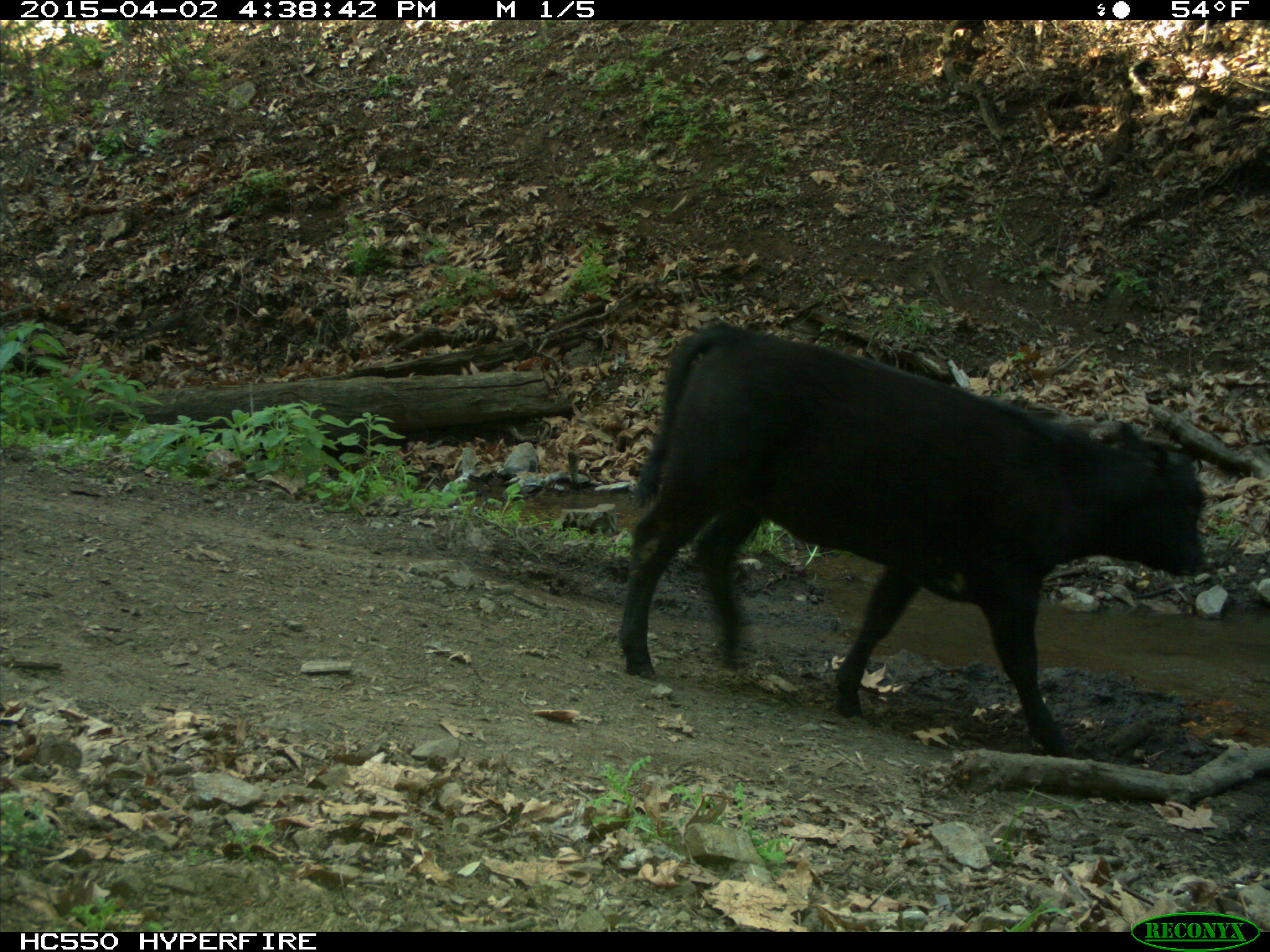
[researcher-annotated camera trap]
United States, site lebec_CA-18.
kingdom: Animalia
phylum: Chordata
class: Mammalia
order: Artiodactyla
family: Bovidae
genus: Bos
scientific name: Bos taurus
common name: domestic cow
Bos taurus (domestic cow).